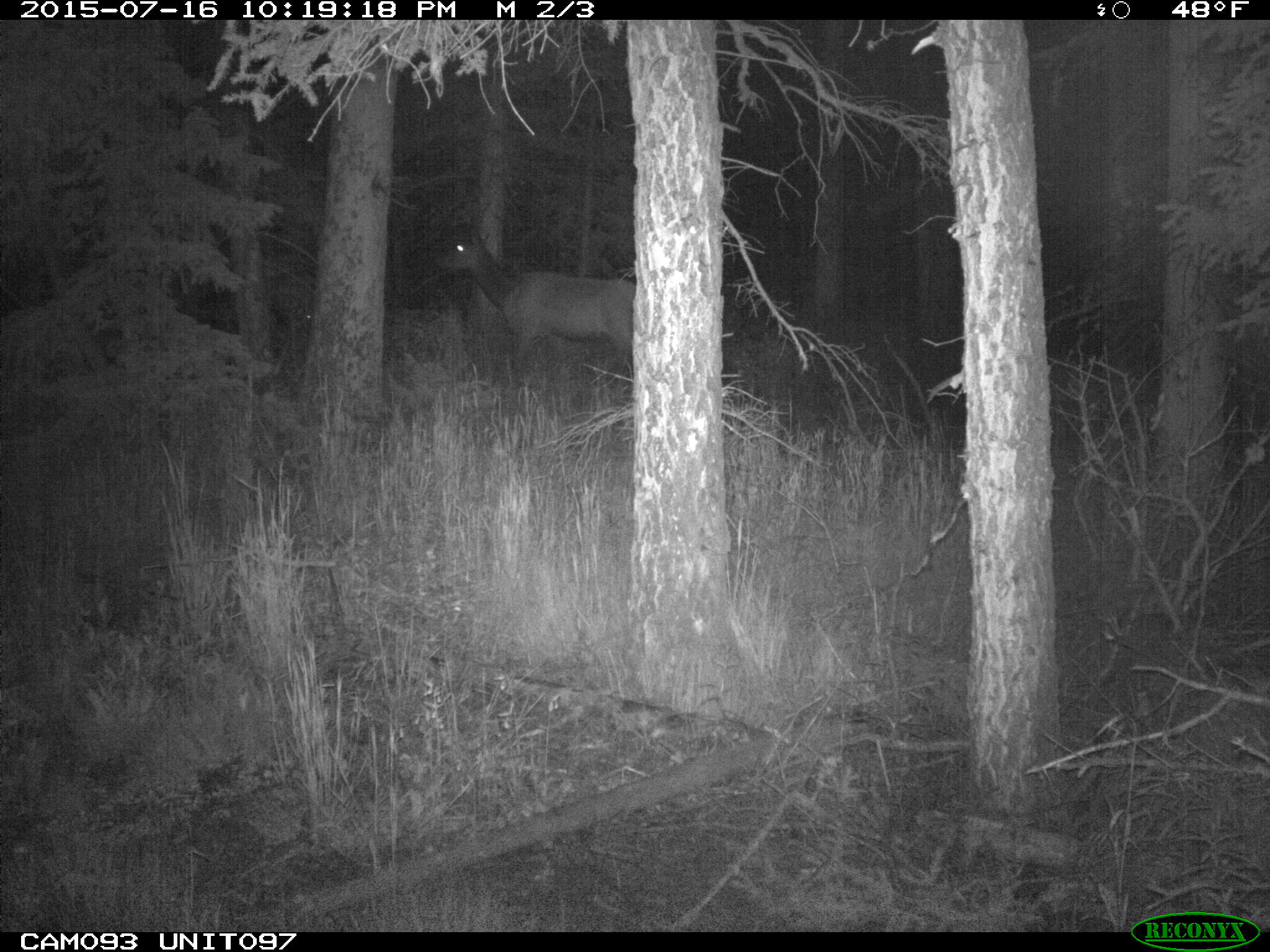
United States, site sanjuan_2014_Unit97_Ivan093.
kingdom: Animalia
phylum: Chordata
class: Mammalia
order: Artiodactyla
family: Cervidae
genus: Cervus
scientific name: Cervus elaphus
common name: red deer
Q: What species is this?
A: Cervus elaphus (red deer).